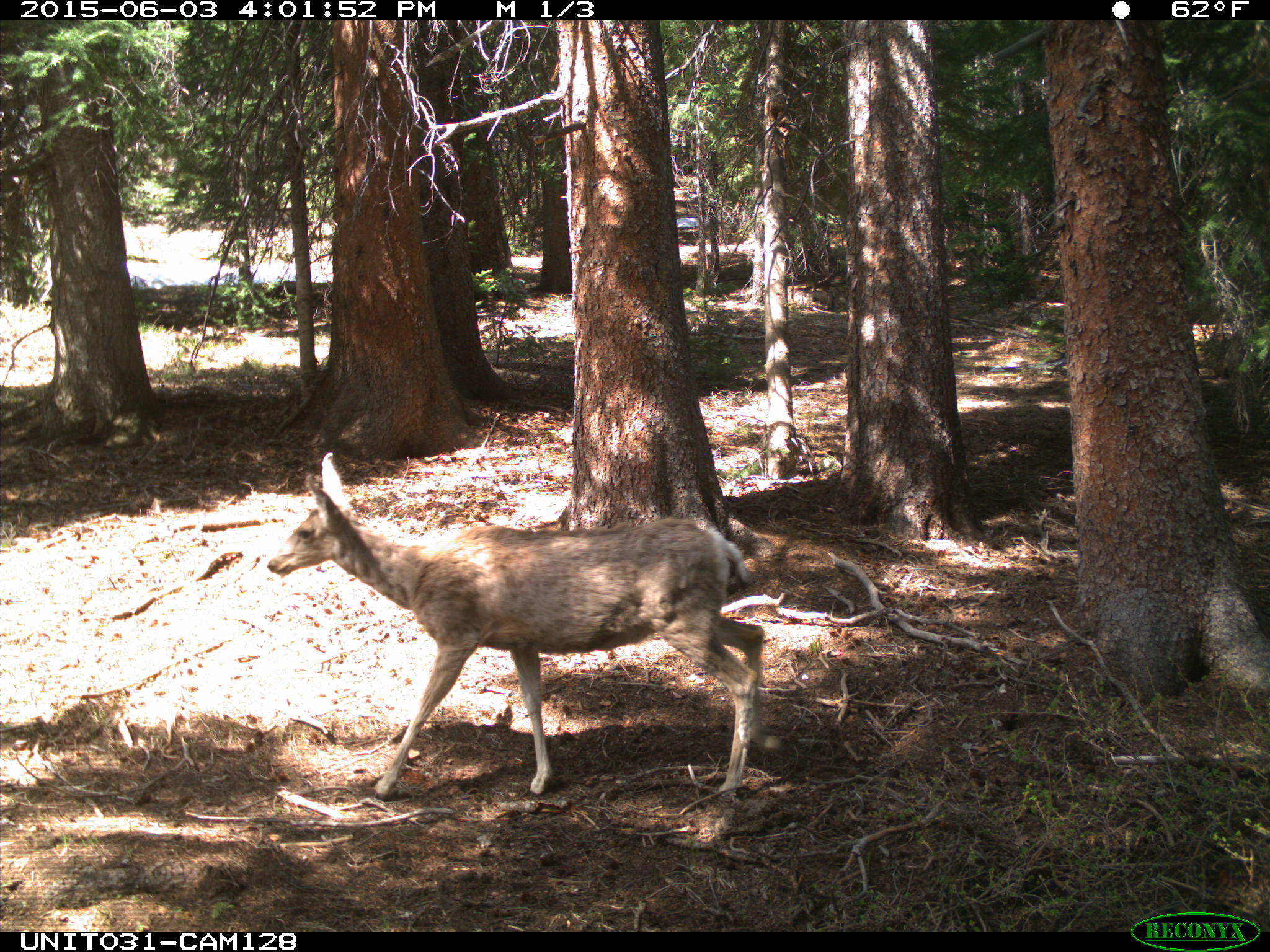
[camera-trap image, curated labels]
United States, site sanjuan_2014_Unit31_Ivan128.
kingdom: Animalia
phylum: Chordata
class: Mammalia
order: Artiodactyla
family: Cervidae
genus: Odocoileus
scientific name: Odocoileus hemionus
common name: mule deer